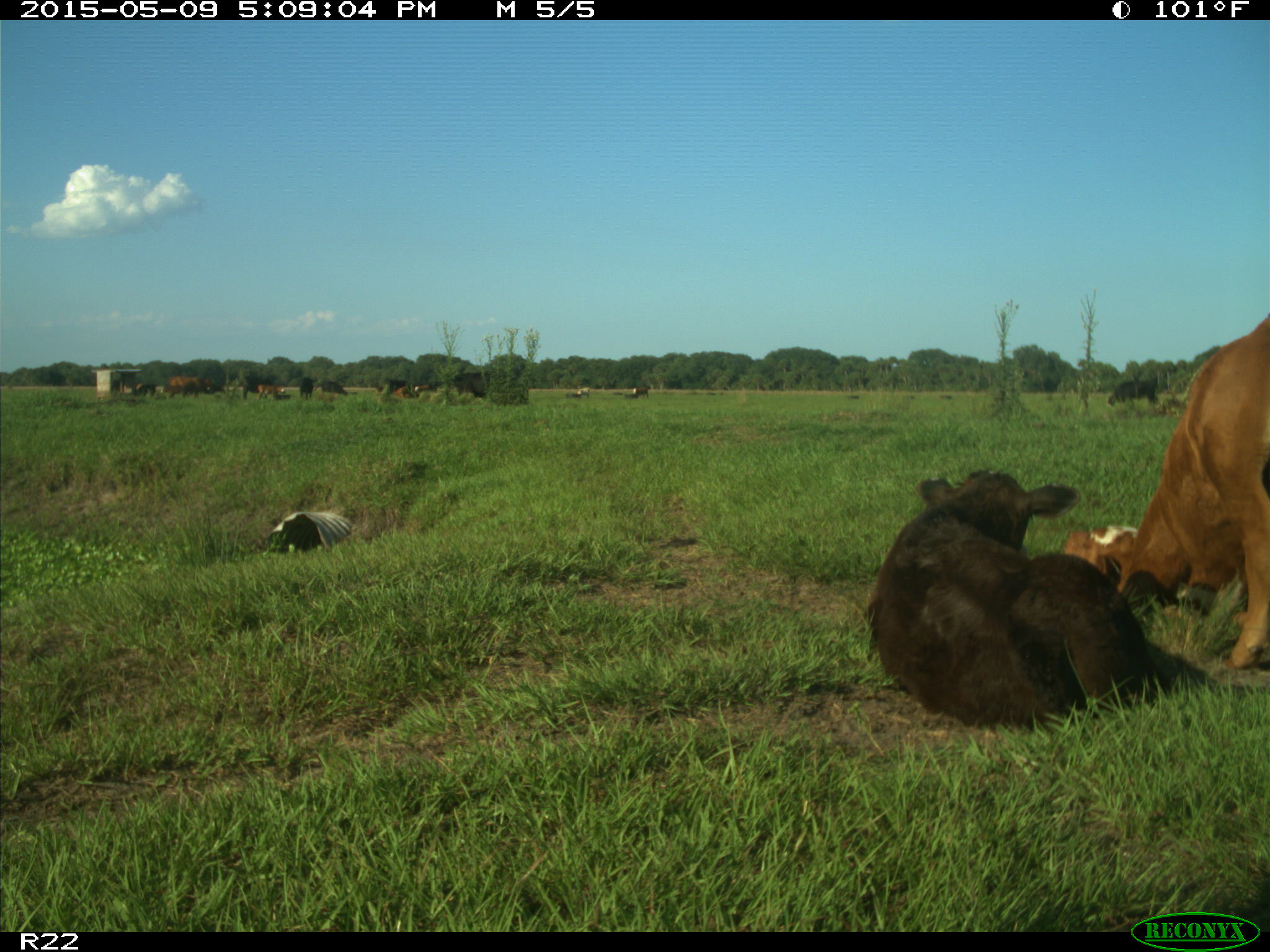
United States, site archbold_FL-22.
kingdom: Animalia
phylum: Chordata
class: Mammalia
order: Artiodactyla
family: Bovidae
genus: Bos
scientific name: Bos taurus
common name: domestic cow